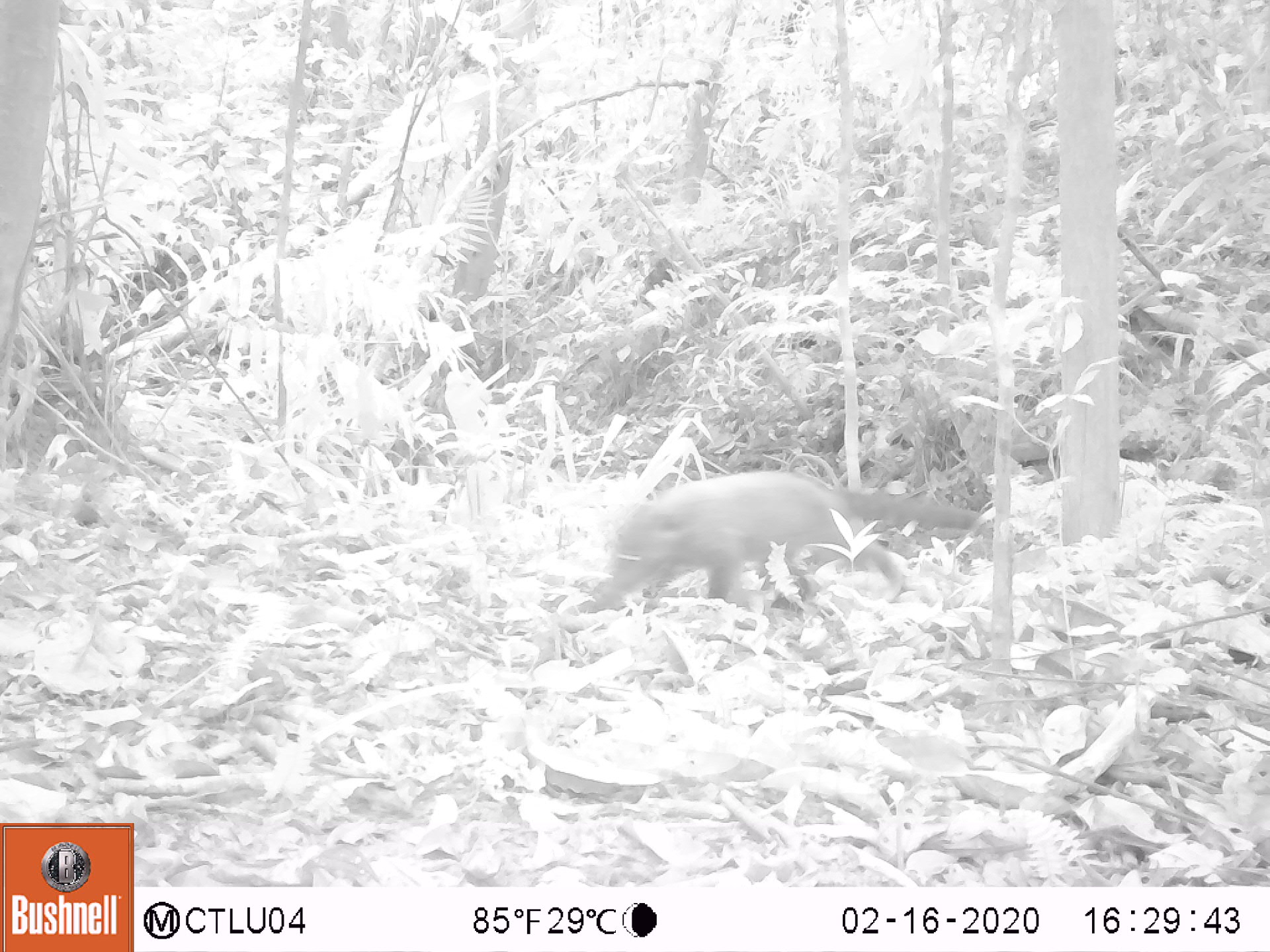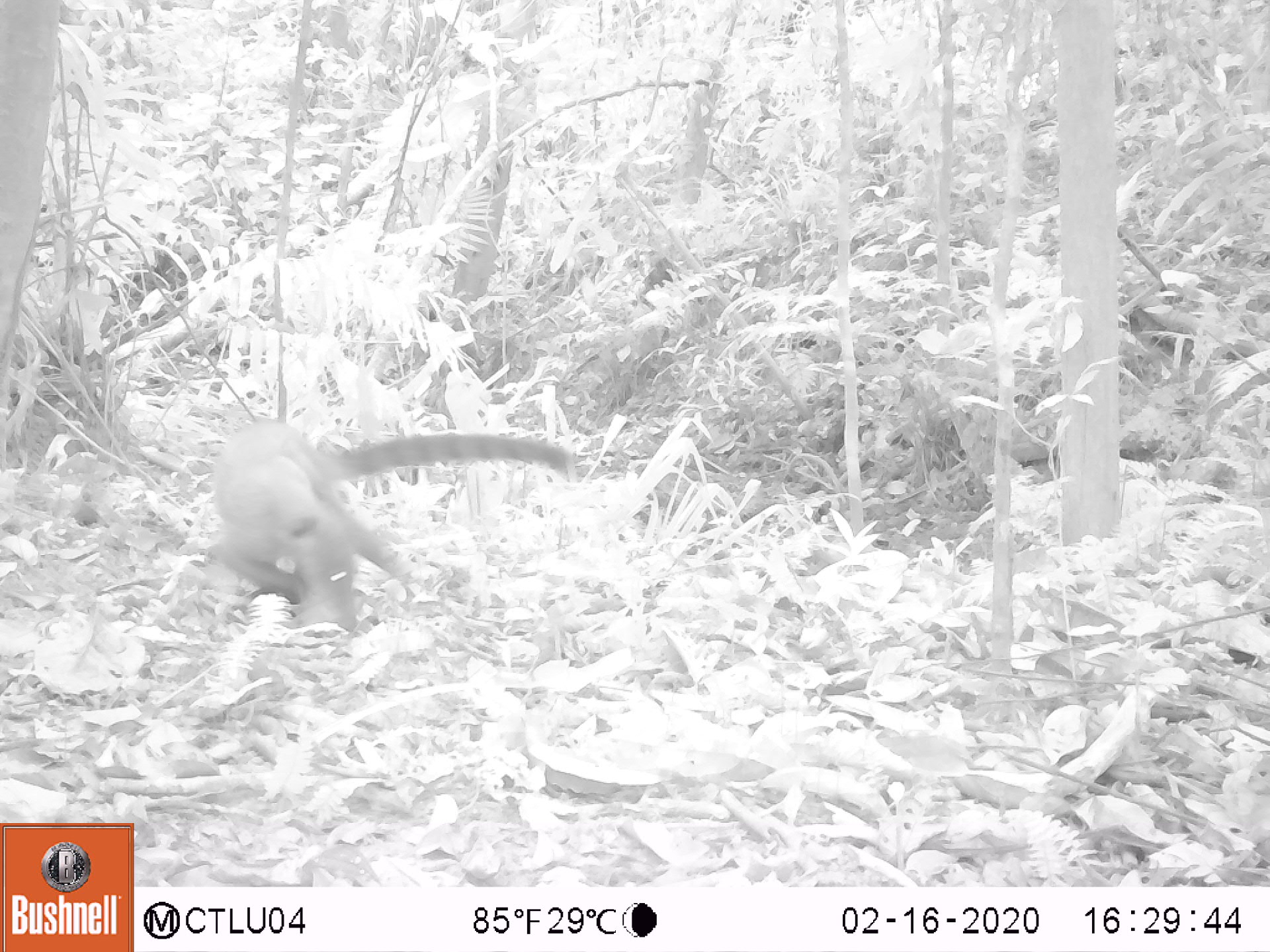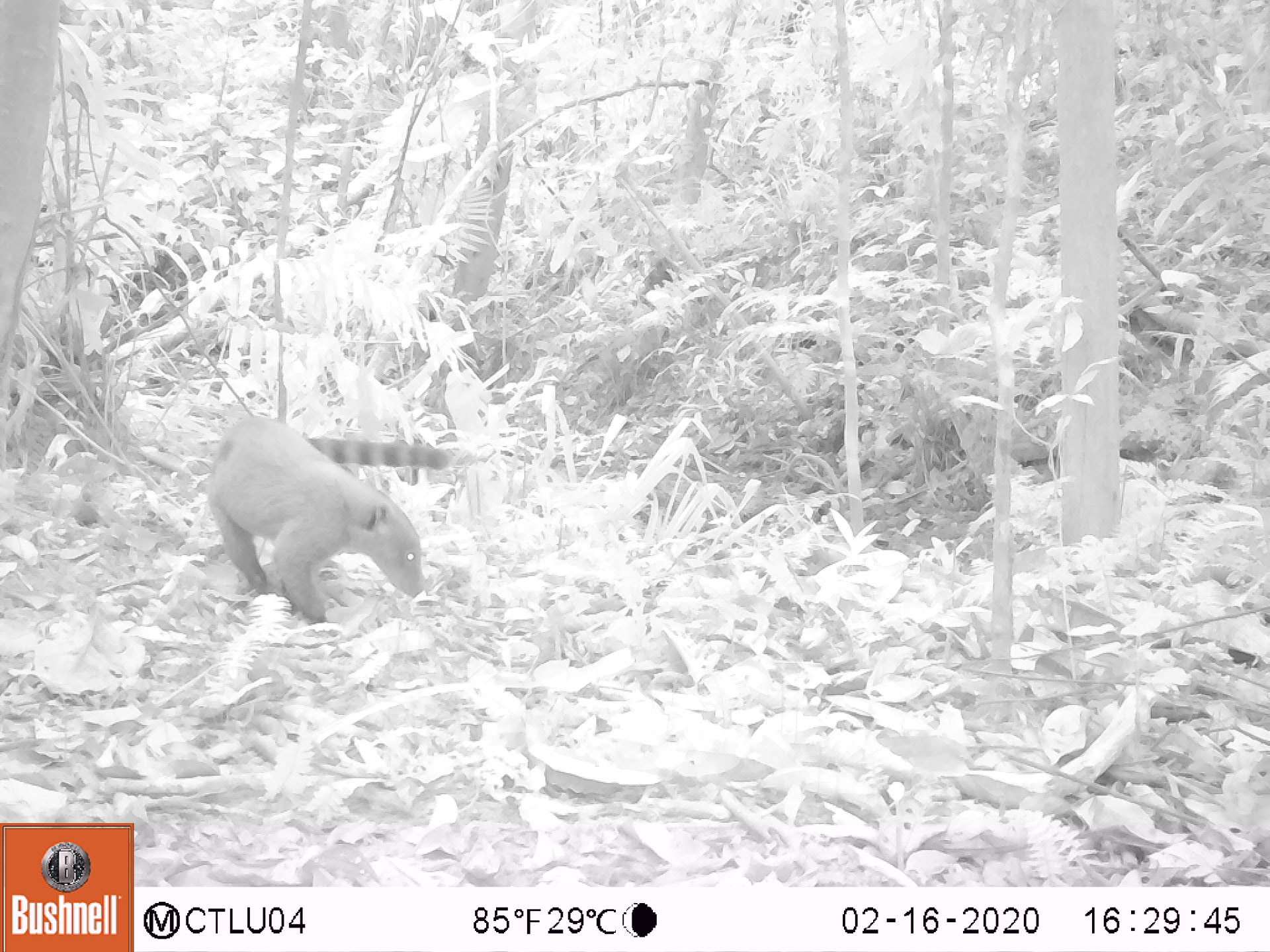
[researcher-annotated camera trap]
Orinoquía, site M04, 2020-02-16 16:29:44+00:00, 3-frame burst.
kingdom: Animalia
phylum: Chordata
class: Mammalia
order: Carnivora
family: Procyonidae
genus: Nasua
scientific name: Nasua nasua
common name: south american coati